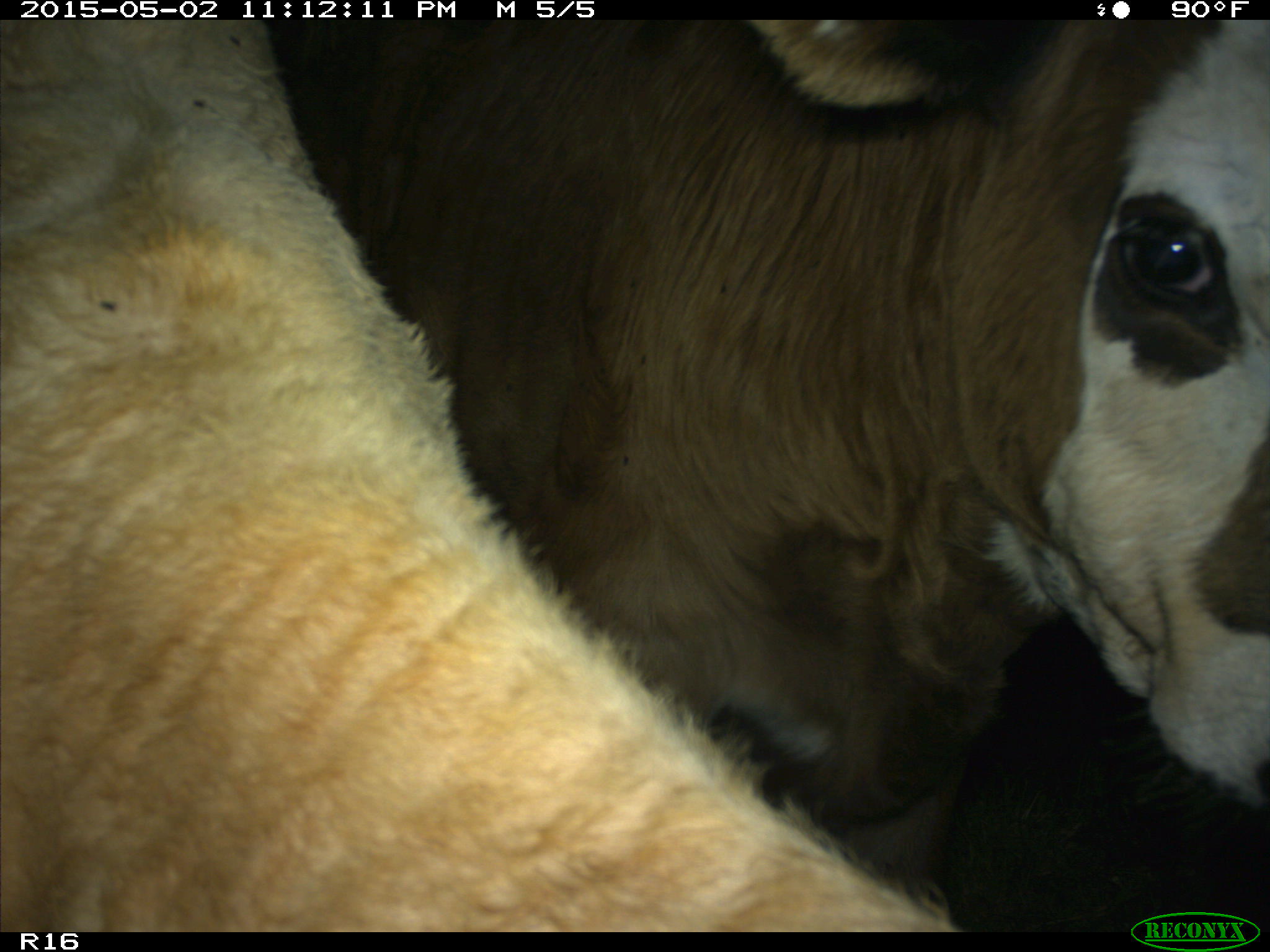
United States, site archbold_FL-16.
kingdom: Animalia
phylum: Chordata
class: Mammalia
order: Artiodactyla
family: Bovidae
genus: Bos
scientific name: Bos taurus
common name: domestic cow